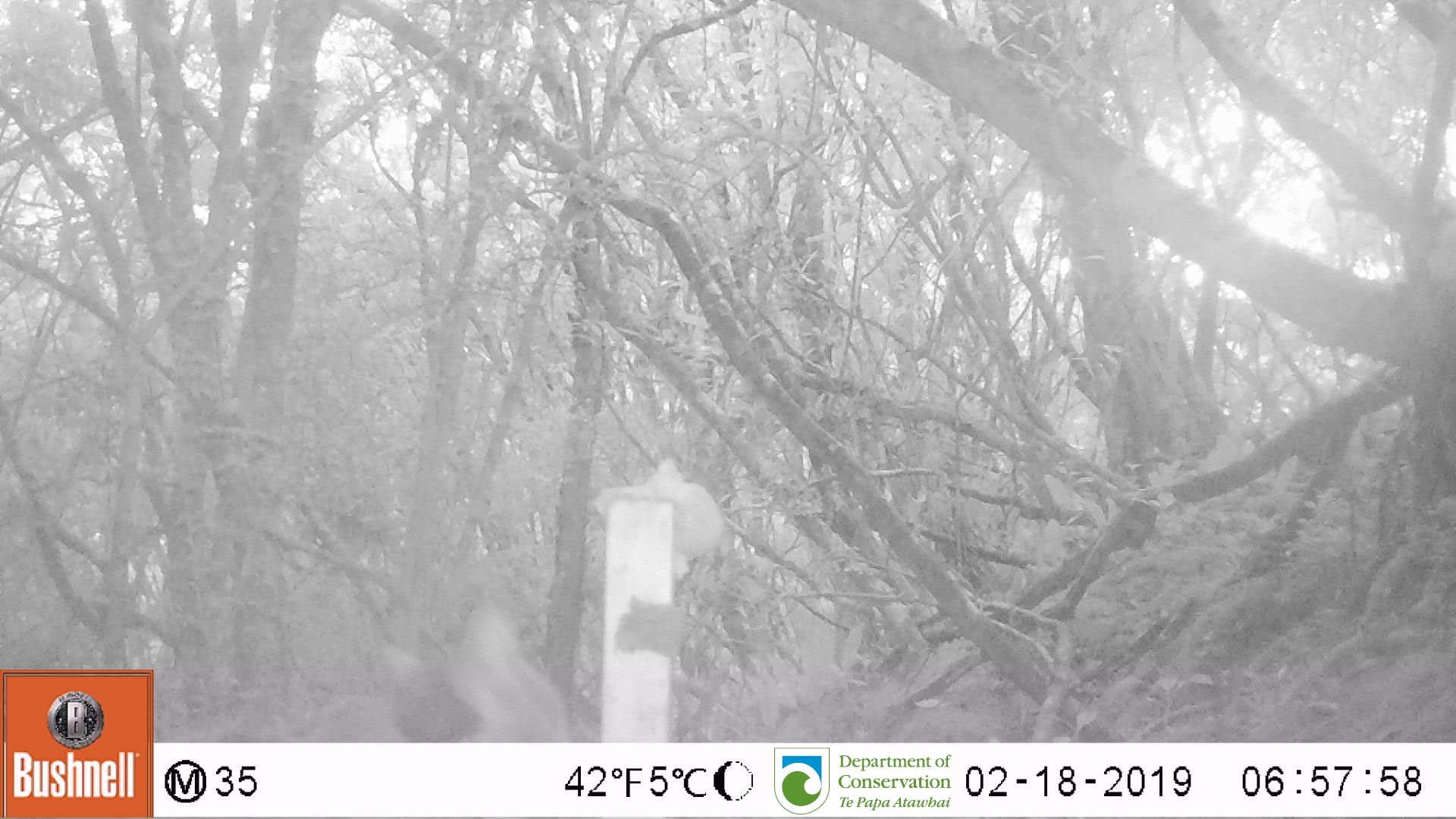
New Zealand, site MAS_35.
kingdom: Animalia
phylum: Chordata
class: Mammalia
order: Carnivora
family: Felidae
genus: Felis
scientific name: Felis catus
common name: domestic cat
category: cat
Cat (domestic cat) (Felis catus).